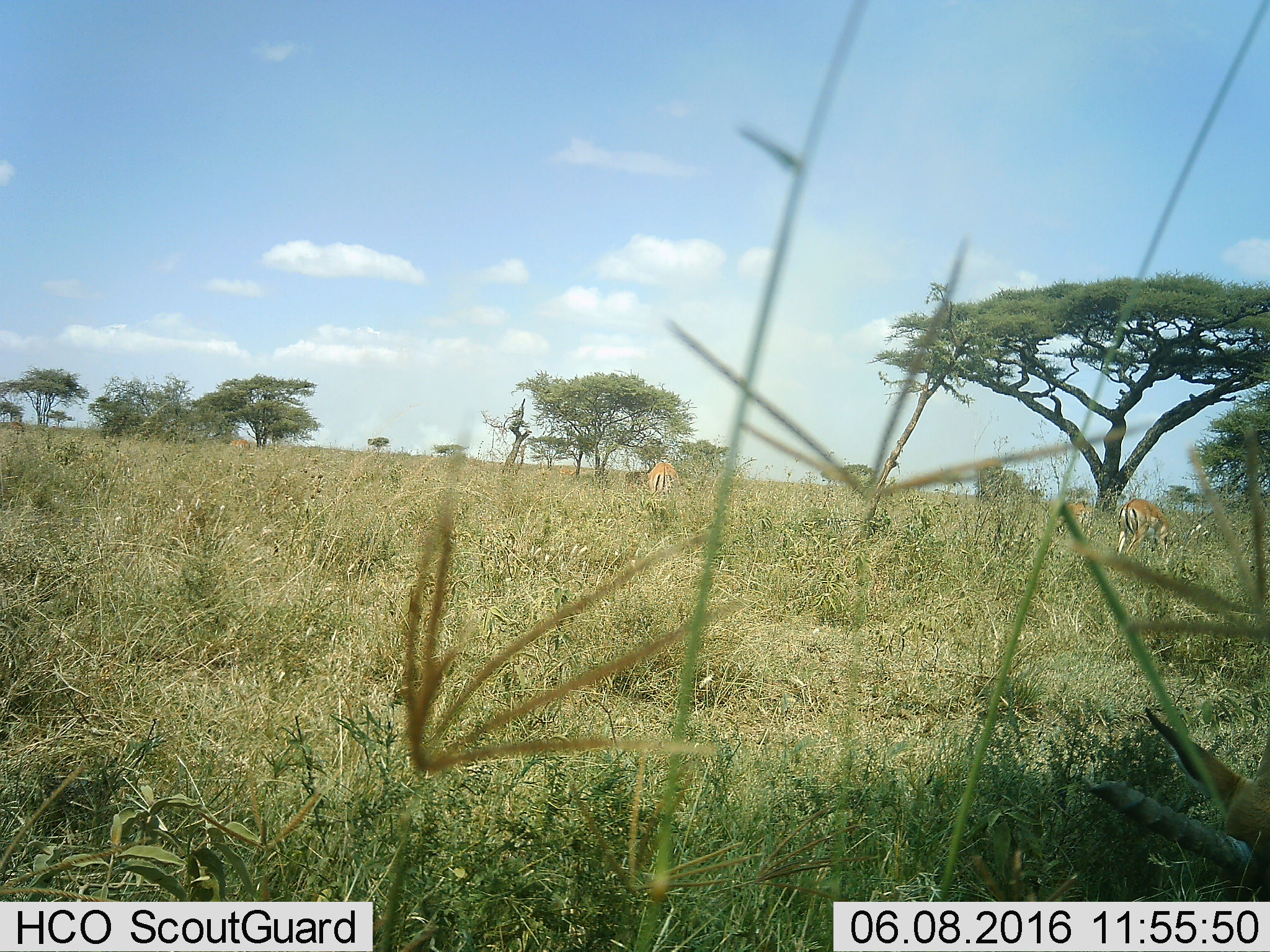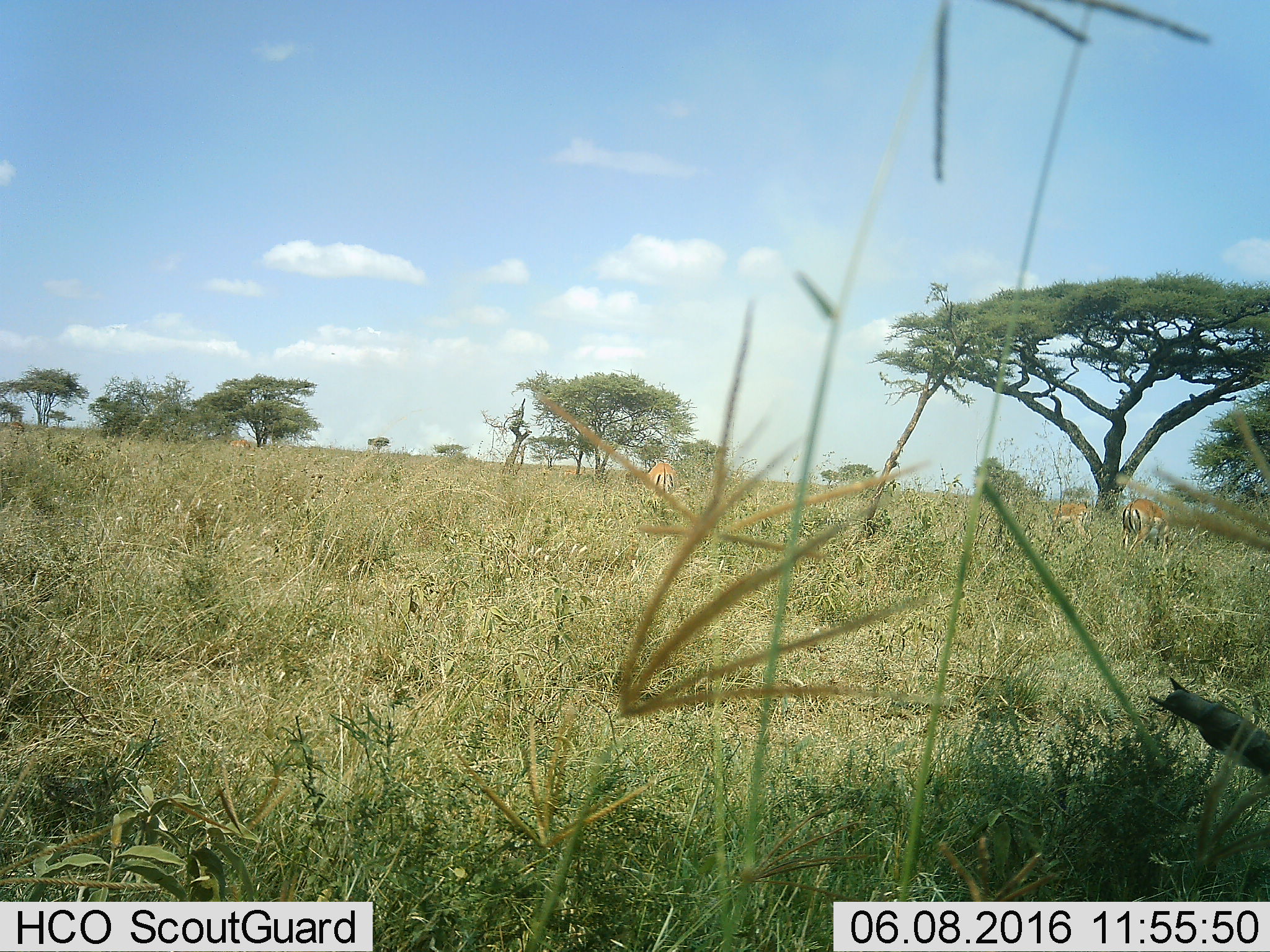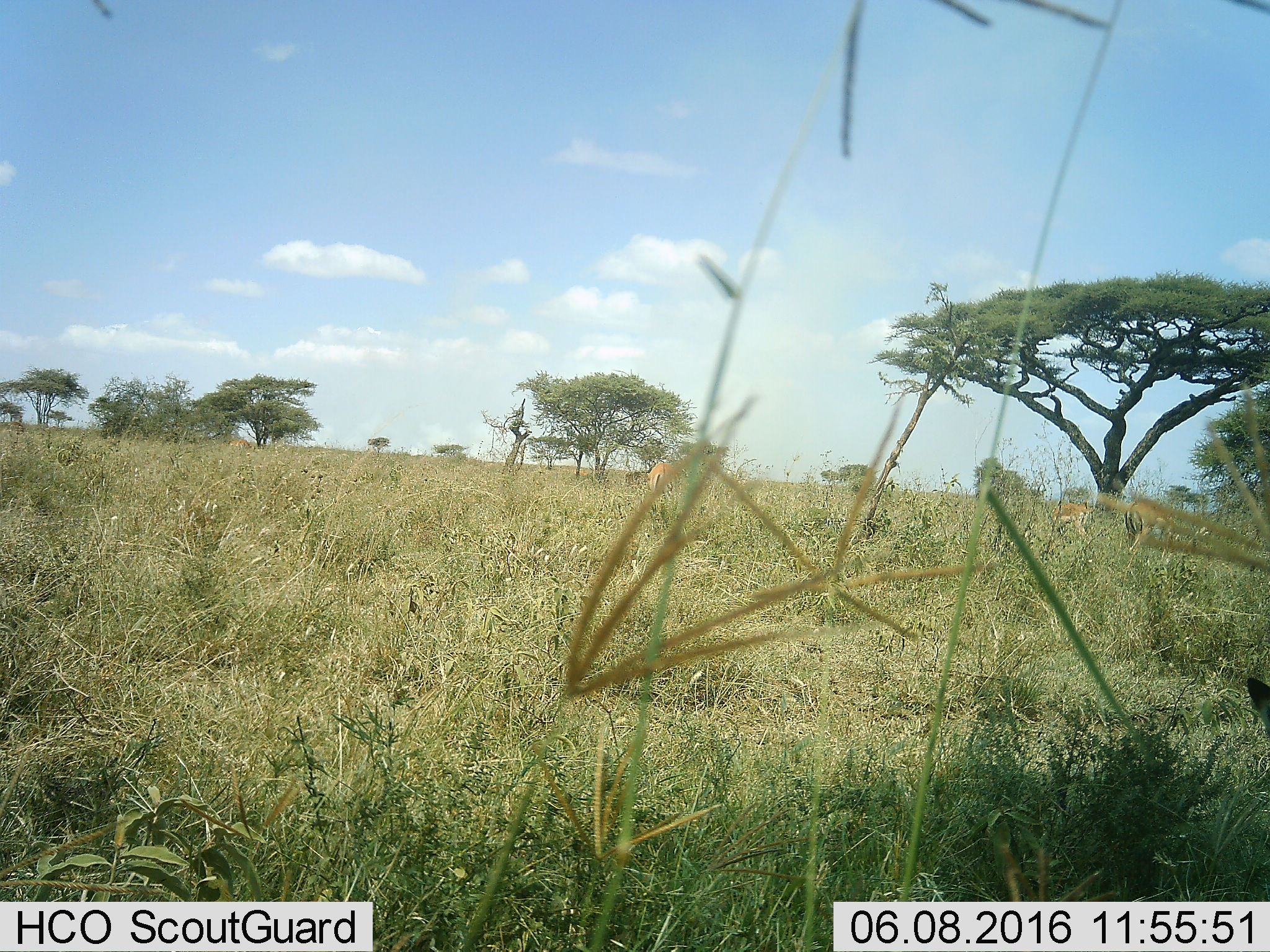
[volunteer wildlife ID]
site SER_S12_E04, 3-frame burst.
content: unidentified animal